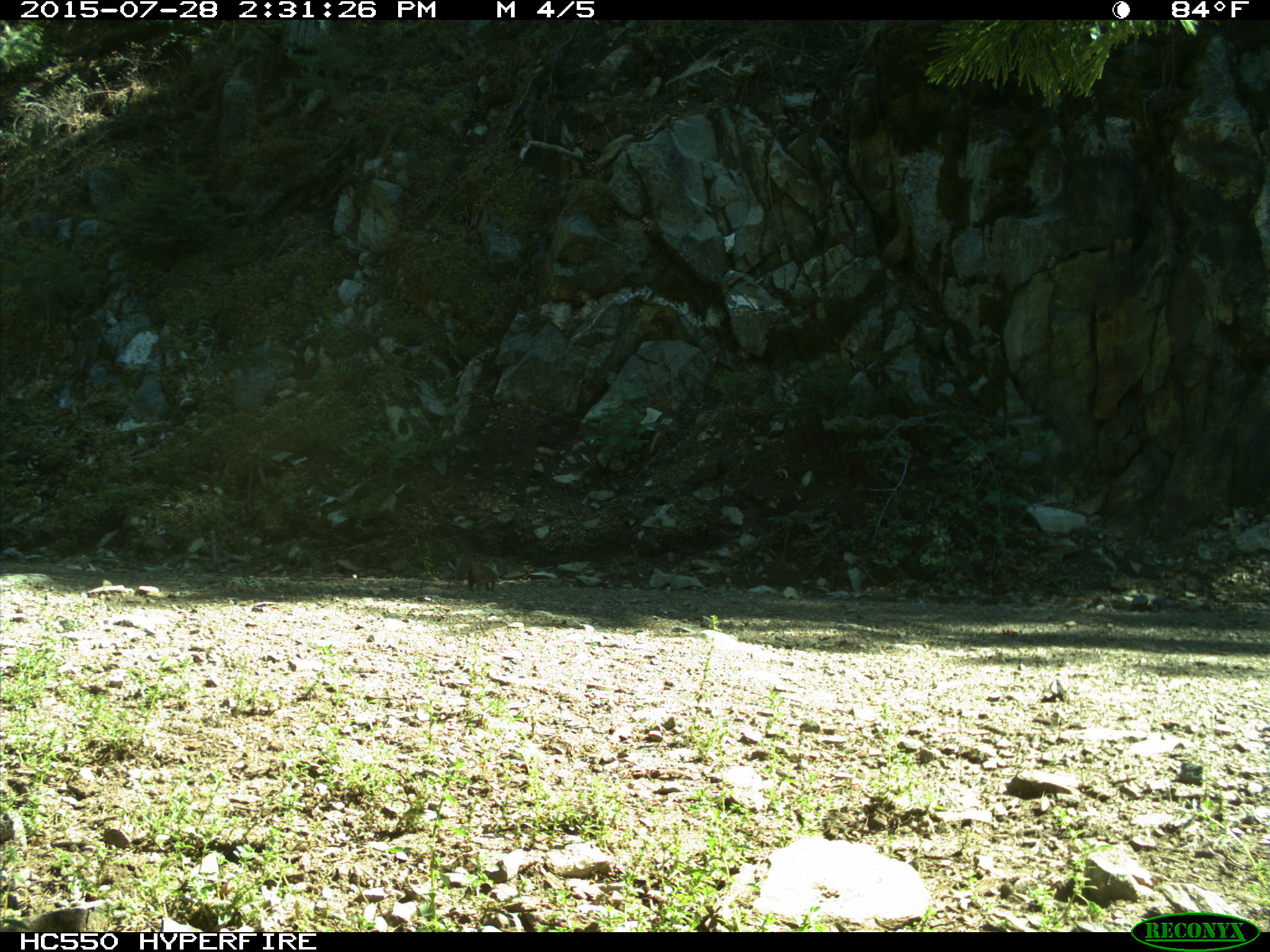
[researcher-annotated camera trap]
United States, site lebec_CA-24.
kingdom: Animalia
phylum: Chordata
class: Mammalia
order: Rodentia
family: Sciuridae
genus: Otospermophilus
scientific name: Otospermophilus beecheyi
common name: california ground squirrel